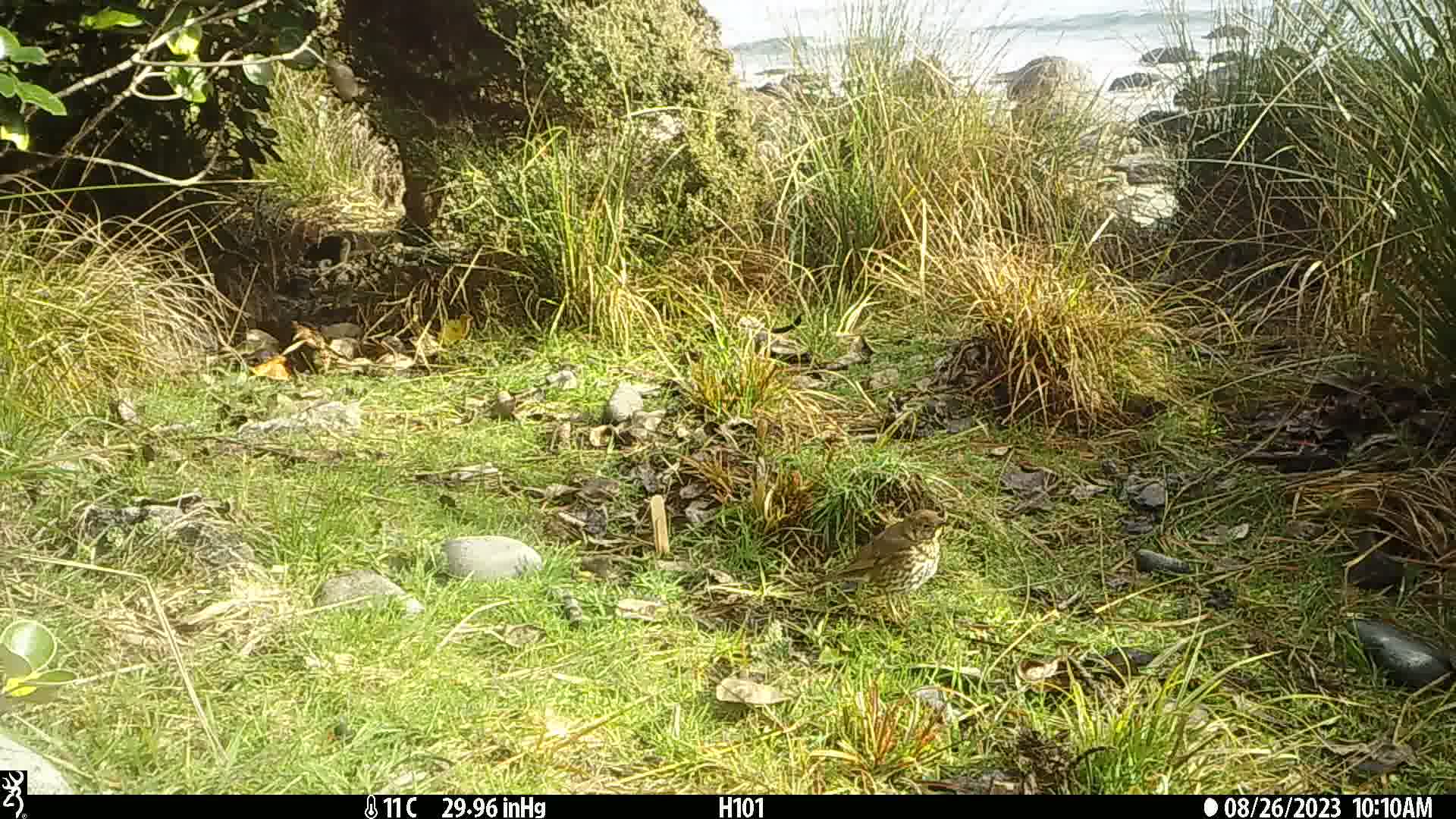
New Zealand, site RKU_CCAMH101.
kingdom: Animalia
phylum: Chordata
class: Aves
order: Passeriformes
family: Turdidae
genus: Turdus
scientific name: Turdus philomelos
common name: song thrush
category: thrush